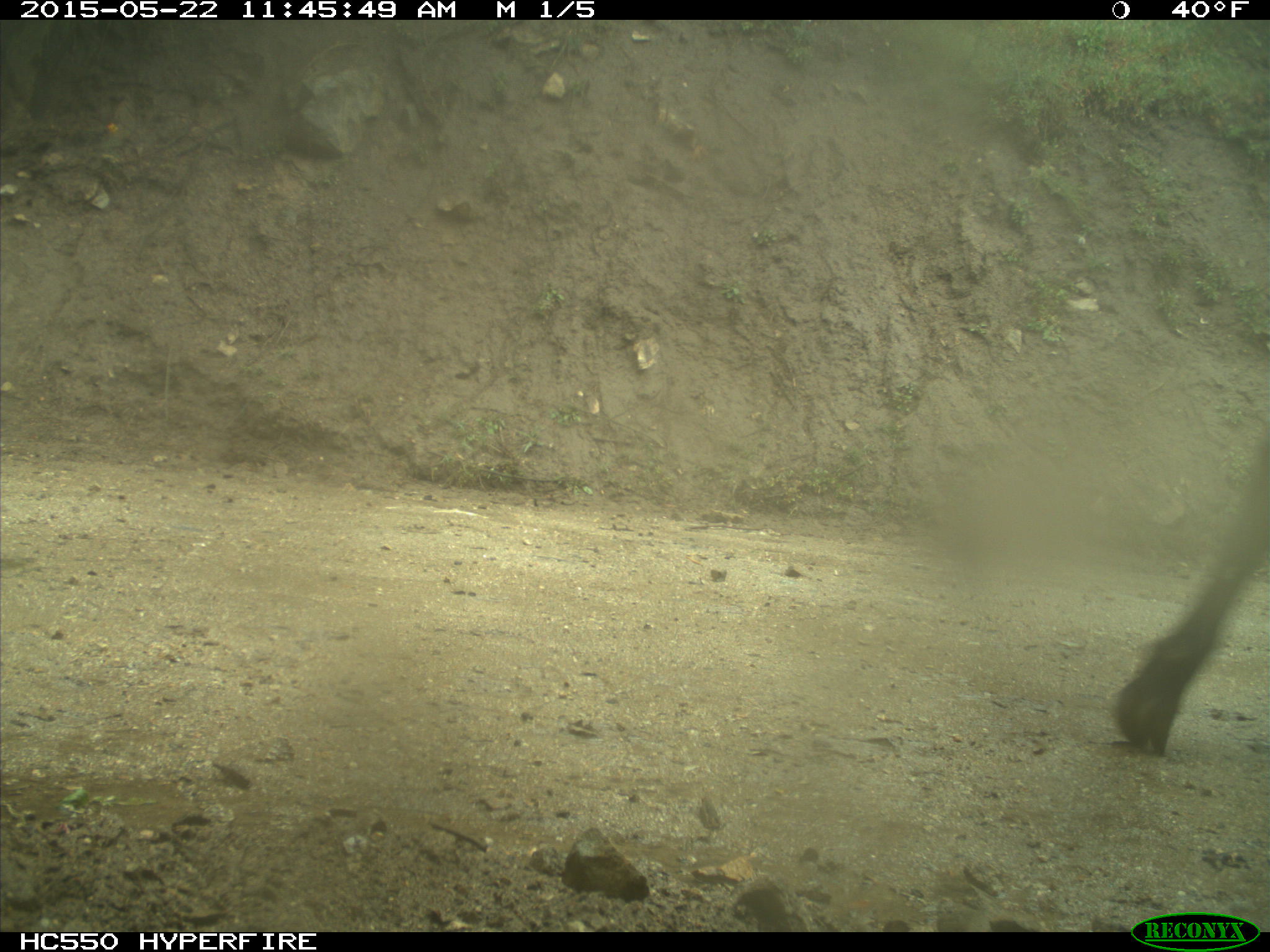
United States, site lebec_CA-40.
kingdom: Animalia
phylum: Chordata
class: Mammalia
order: Artiodactyla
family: Bovidae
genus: Bos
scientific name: Bos taurus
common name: domestic cow